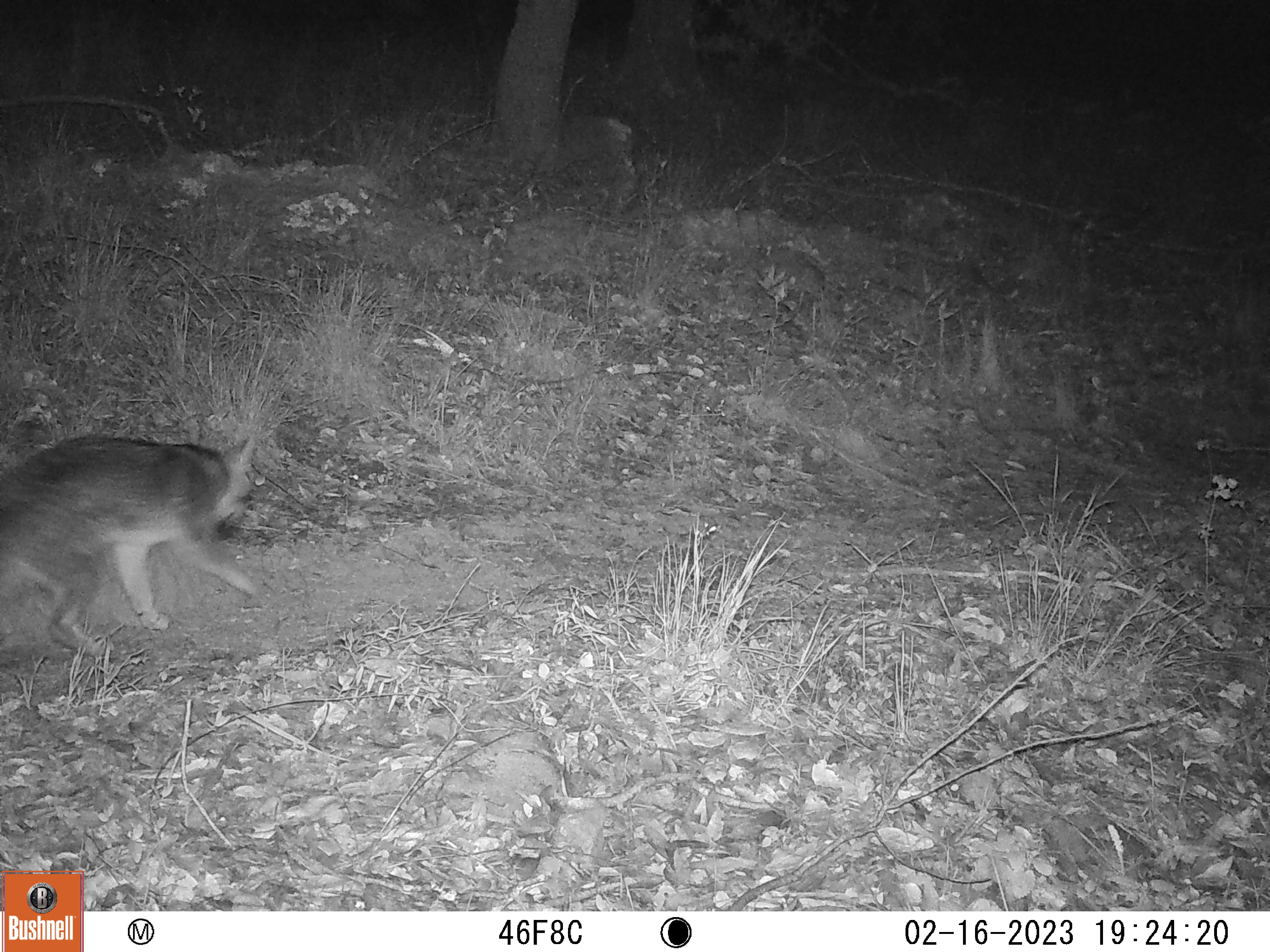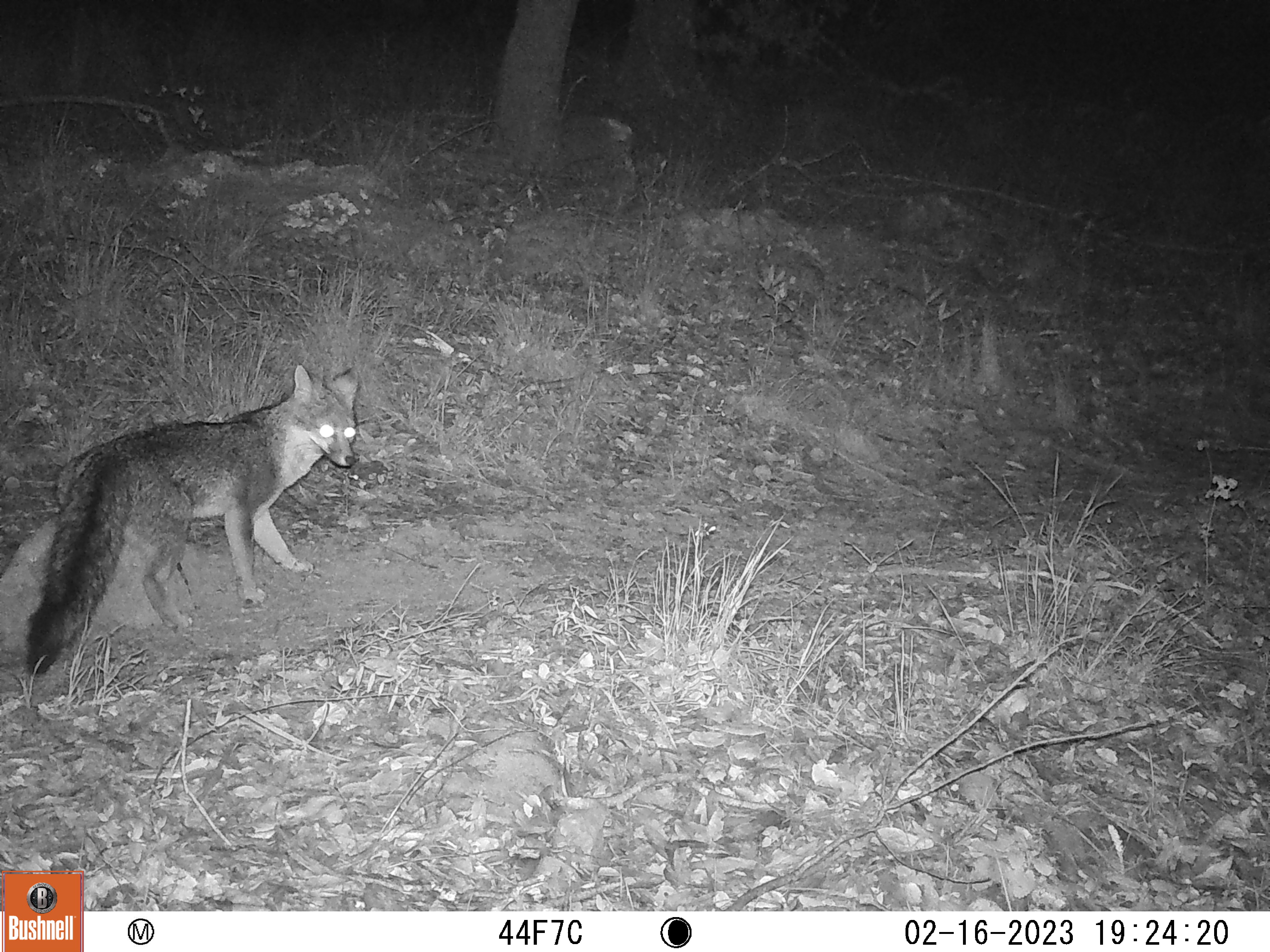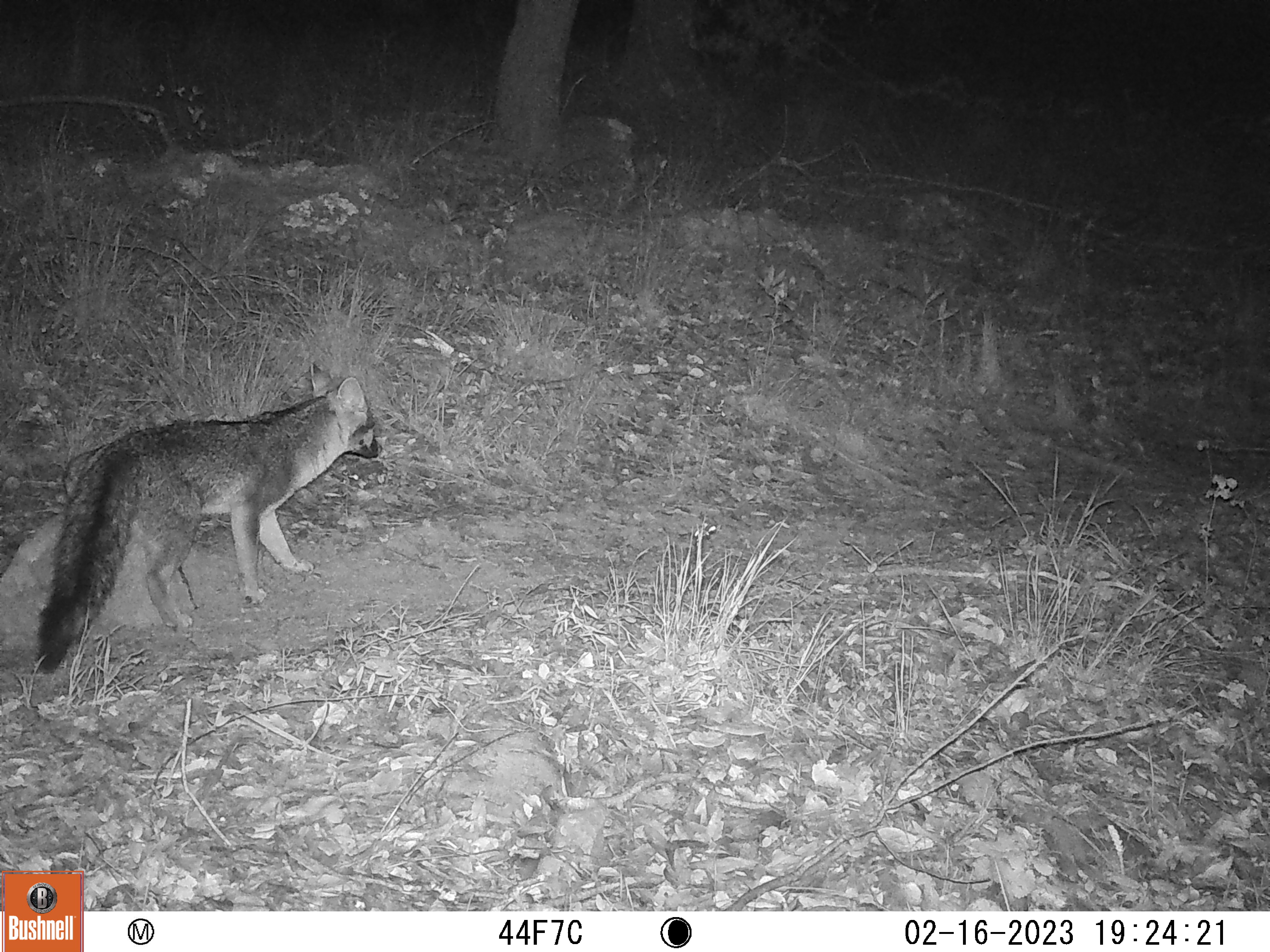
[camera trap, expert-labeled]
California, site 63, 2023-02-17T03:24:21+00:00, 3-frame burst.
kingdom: Animalia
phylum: Chordata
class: Mammalia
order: Carnivora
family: Canidae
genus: Urocyon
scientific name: Urocyon cinereoargenteus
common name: gray fox